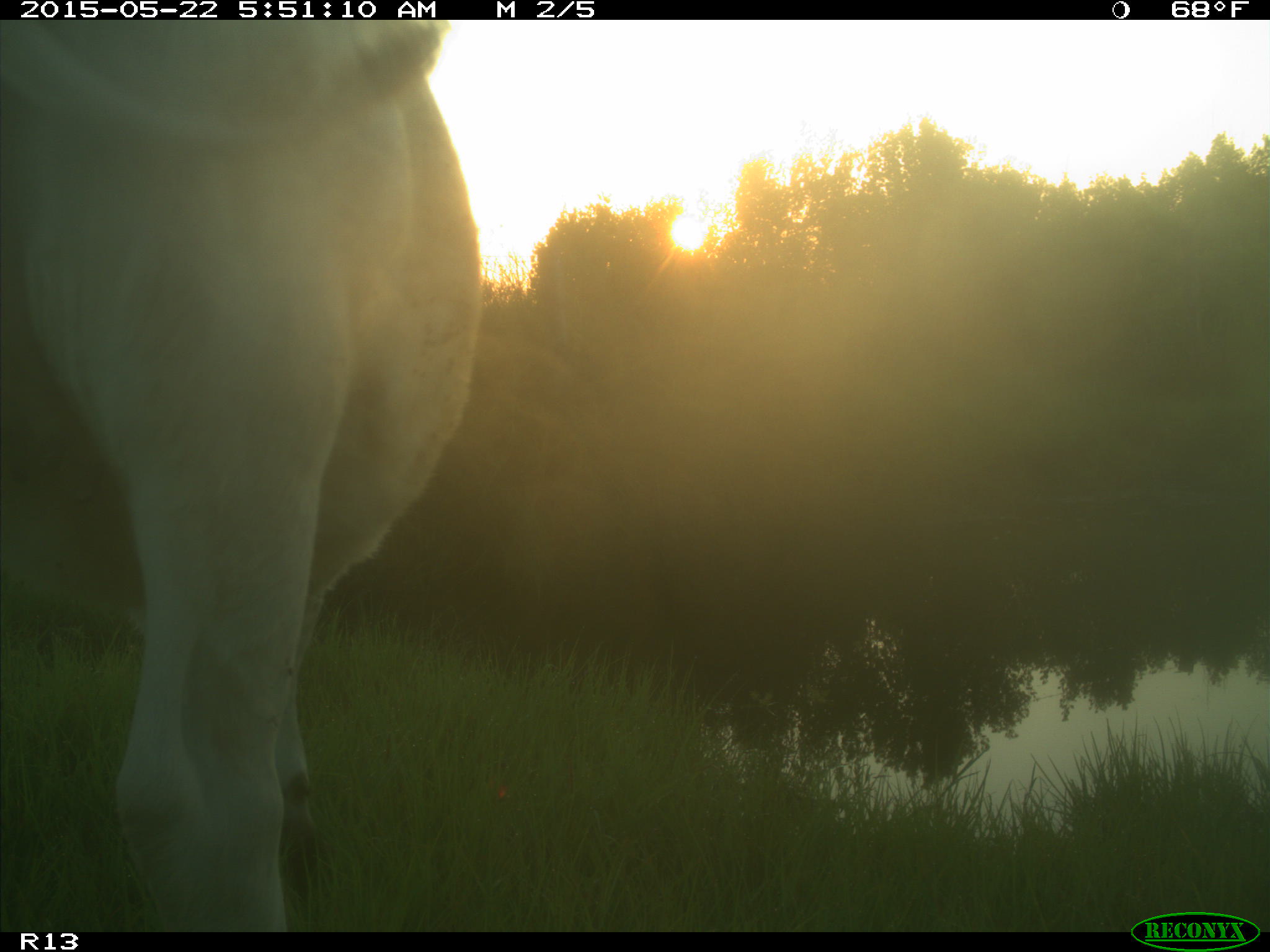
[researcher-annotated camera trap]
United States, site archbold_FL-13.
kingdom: Animalia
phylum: Chordata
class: Mammalia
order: Artiodactyla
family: Bovidae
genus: Bos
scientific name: Bos taurus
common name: domestic cow